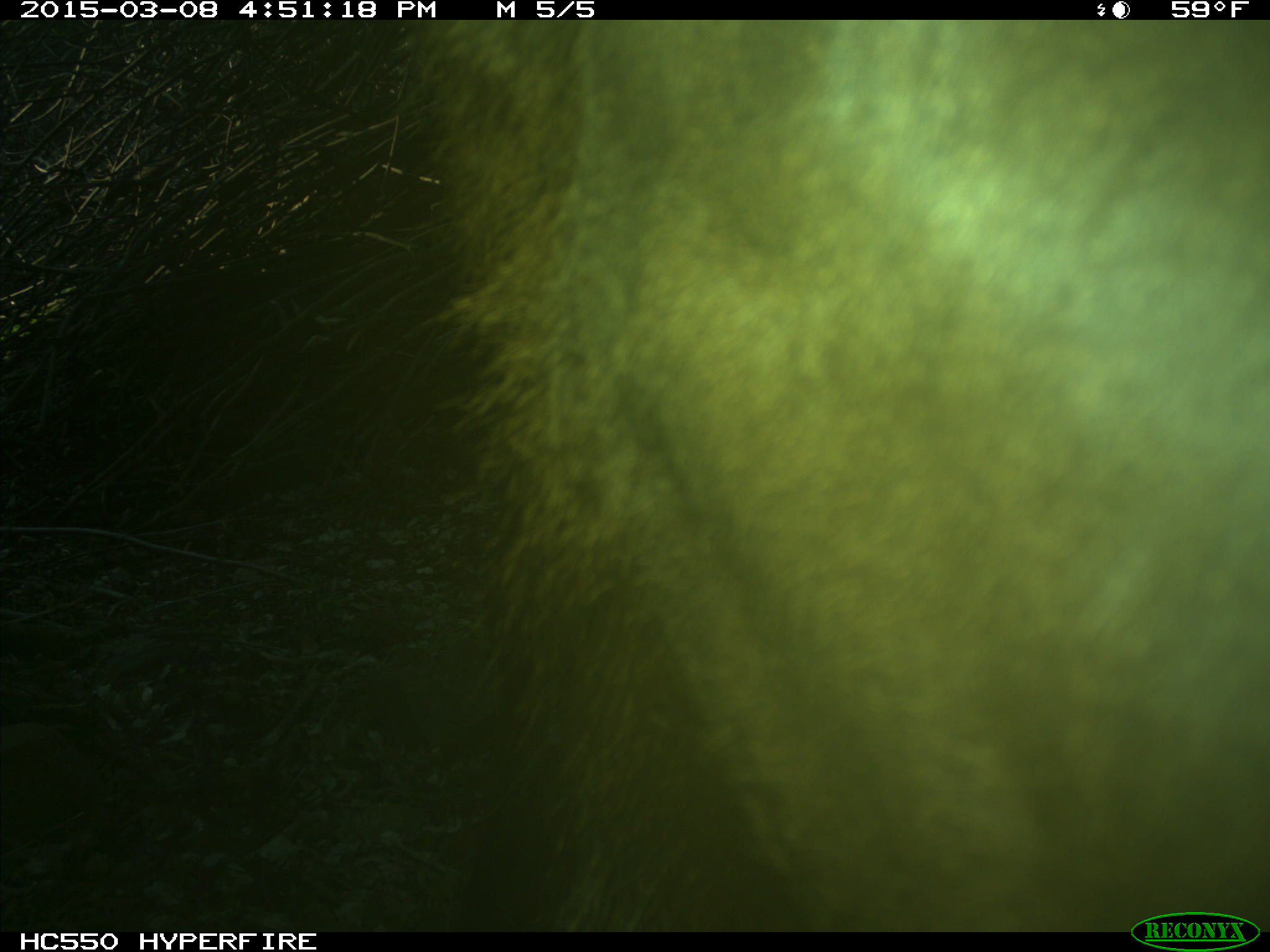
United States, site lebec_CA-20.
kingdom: Animalia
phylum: Chordata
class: Mammalia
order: Artiodactyla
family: Cervidae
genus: Cervus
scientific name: Cervus canadensis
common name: elk